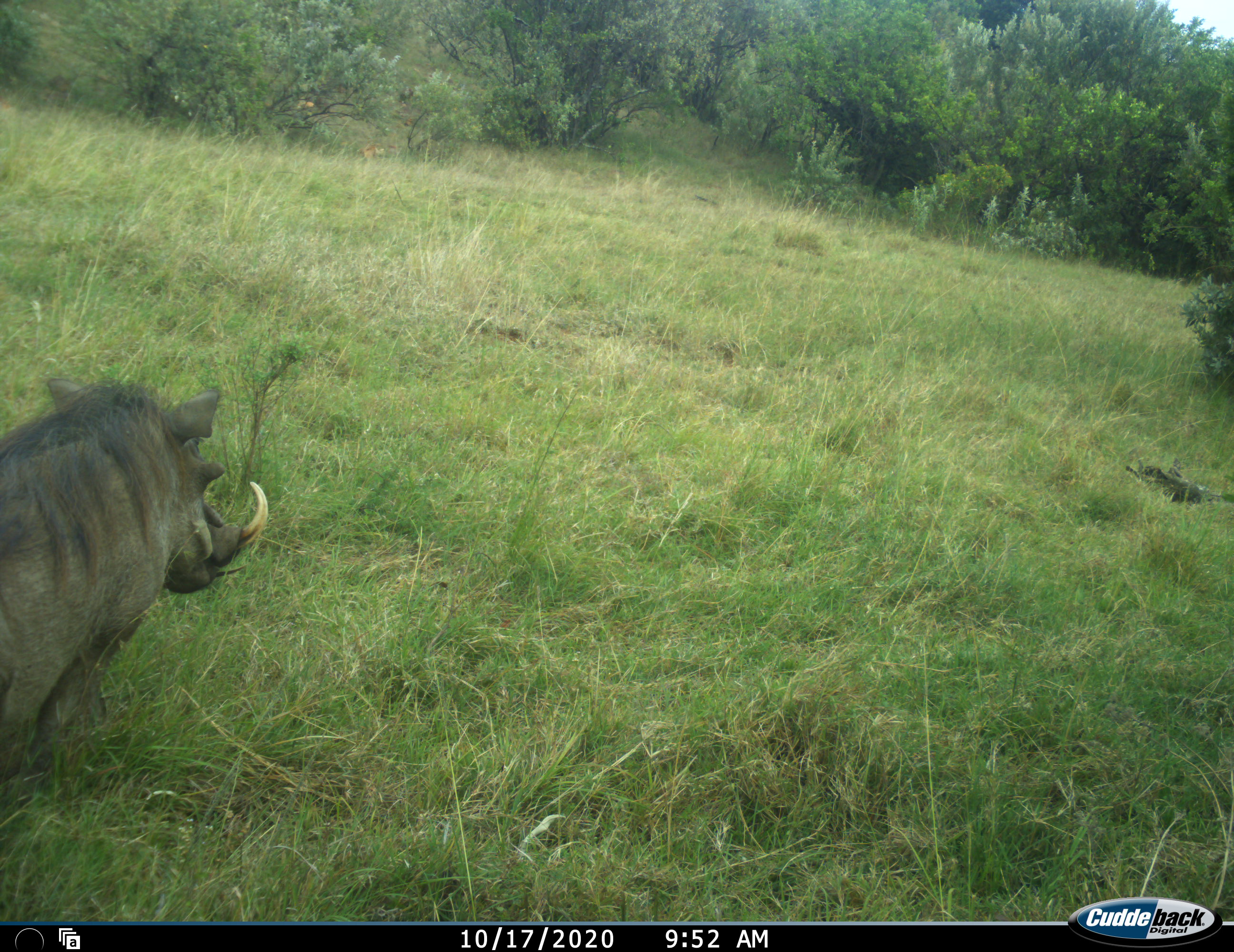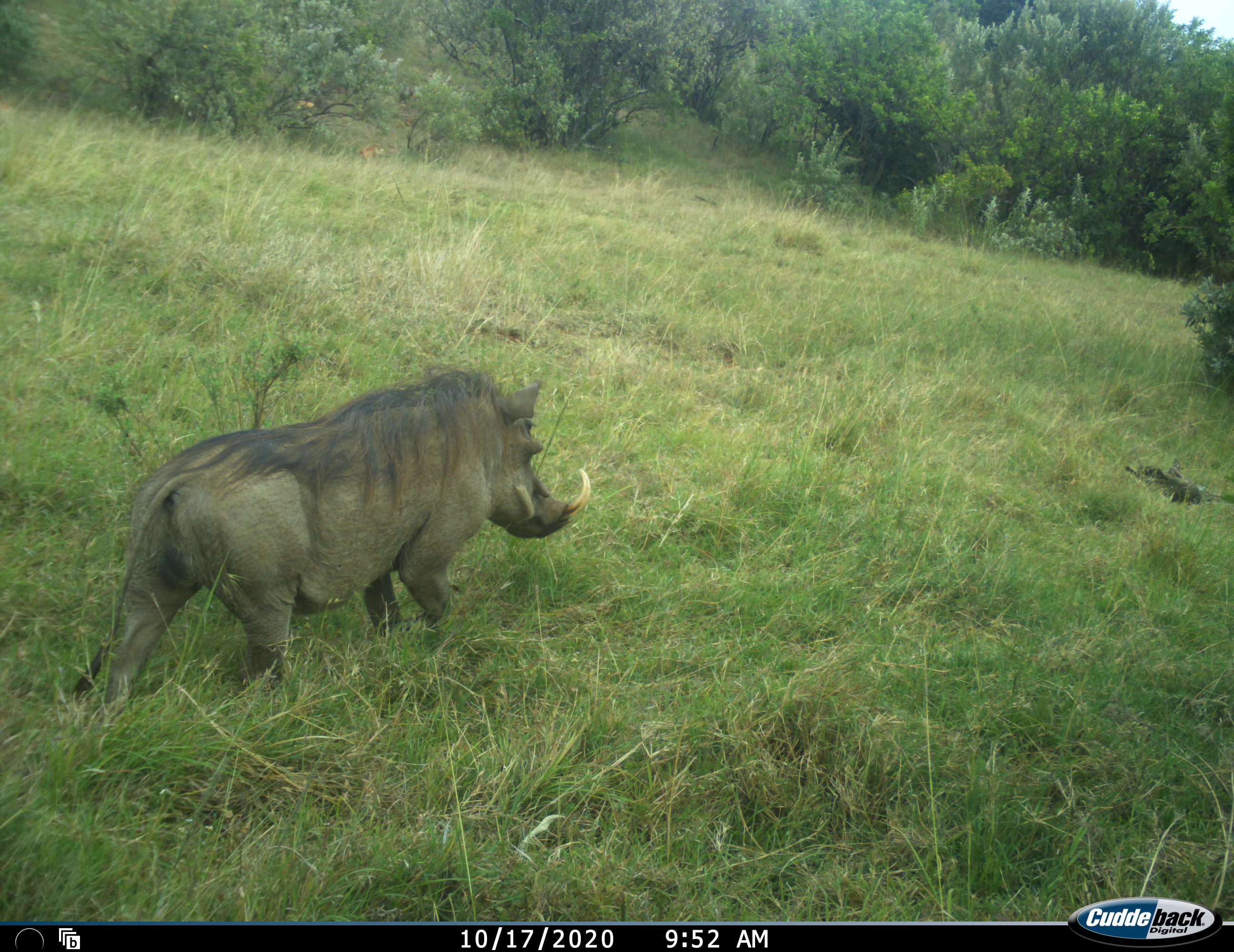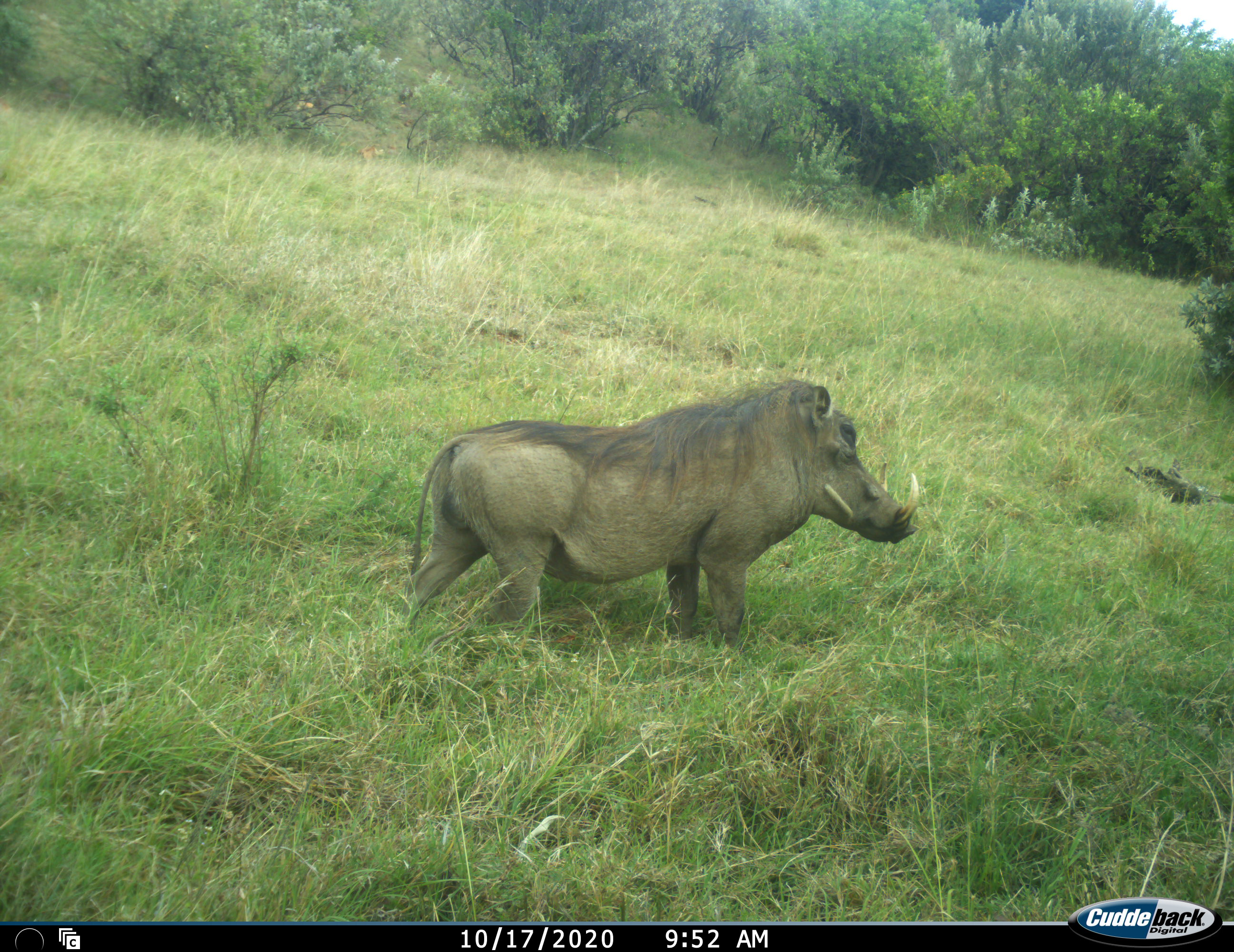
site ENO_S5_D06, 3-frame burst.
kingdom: Animalia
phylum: Chordata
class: Mammalia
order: Artiodactyla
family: Suidae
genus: Phacochoerus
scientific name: Phacochoerus africanus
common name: warthog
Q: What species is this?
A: Warthog (Phacochoerus africanus).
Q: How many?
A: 1.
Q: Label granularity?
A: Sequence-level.